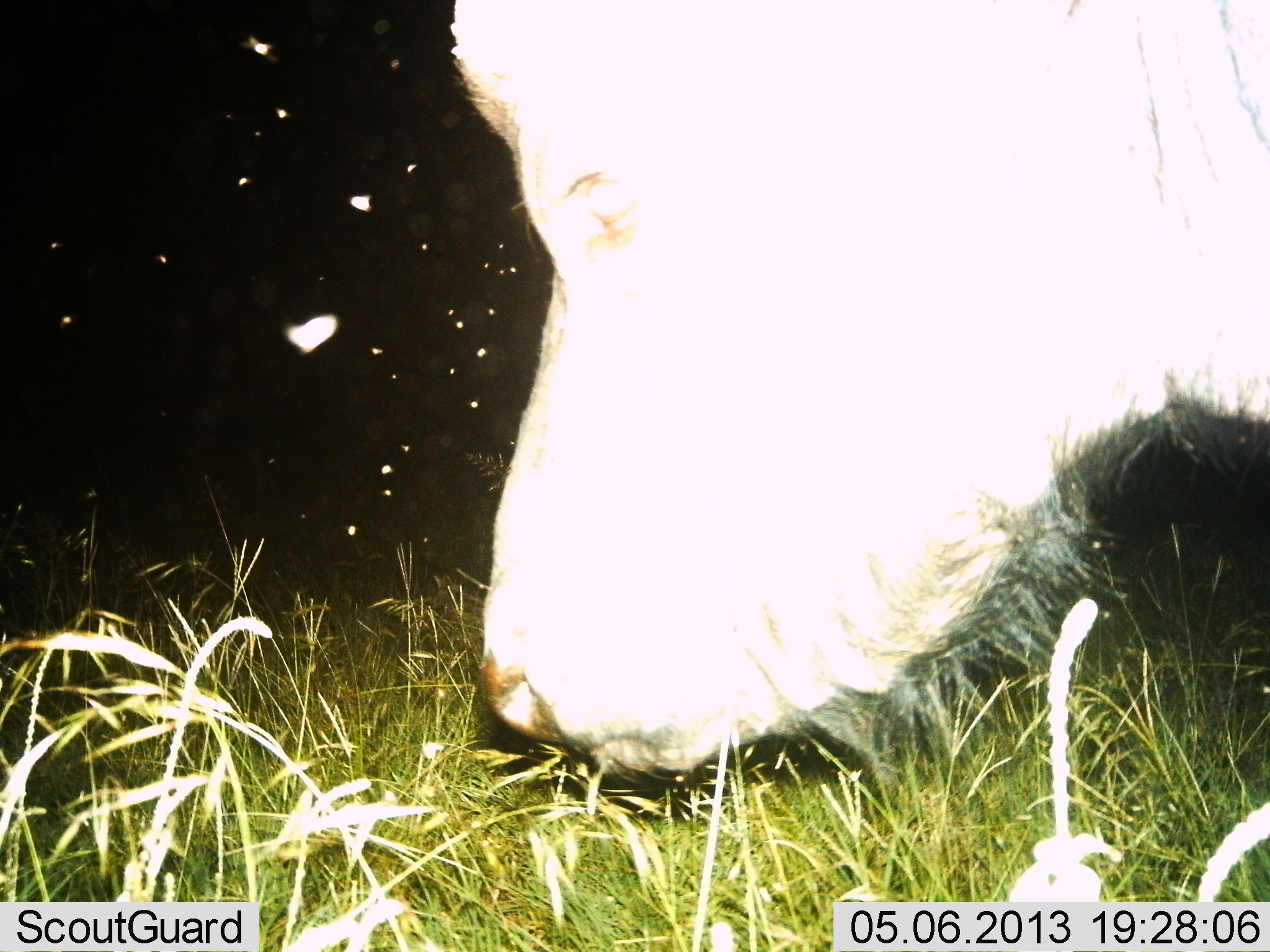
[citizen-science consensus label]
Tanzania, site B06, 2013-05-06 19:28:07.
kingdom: Animalia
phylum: Chordata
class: Mammalia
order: Artiodactyla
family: Bovidae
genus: Syncerus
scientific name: Syncerus caffer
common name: cape buffalo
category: buffalo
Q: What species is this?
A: Buffalo (cape buffalo) (Syncerus caffer).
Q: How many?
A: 1.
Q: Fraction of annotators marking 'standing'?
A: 40%.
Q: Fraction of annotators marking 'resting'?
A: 0%.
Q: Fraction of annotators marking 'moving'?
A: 10%.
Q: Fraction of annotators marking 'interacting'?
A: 0%.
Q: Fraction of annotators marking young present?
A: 0%.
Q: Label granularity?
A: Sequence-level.